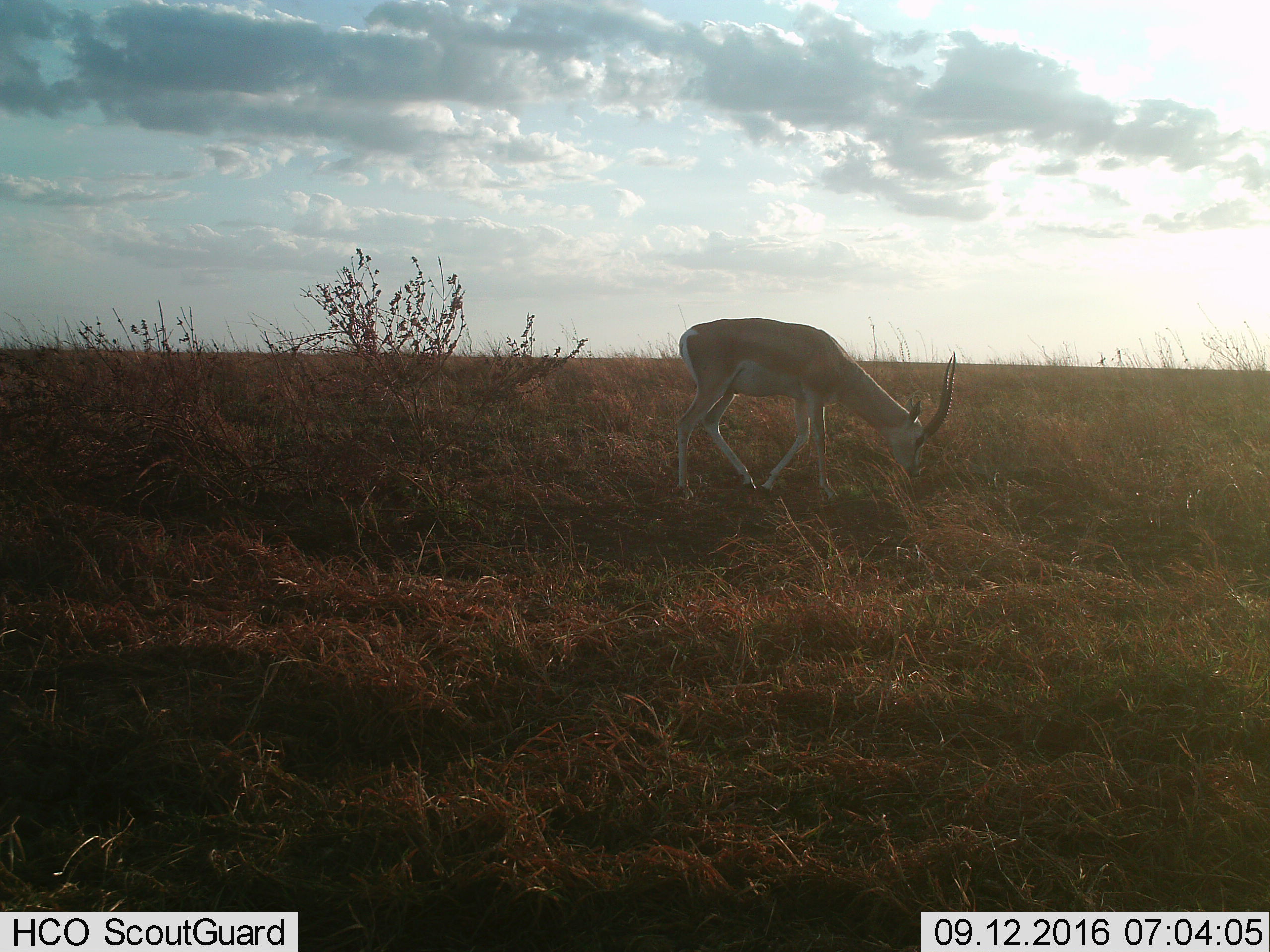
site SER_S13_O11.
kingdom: Animalia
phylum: Chordata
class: Mammalia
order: Artiodactyla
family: Bovidae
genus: Nanger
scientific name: Nanger granti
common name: grant's gazelle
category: gazellegrants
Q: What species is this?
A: Gazellegrants (grant's gazelle) (Nanger granti).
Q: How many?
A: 1.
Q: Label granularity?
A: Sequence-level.